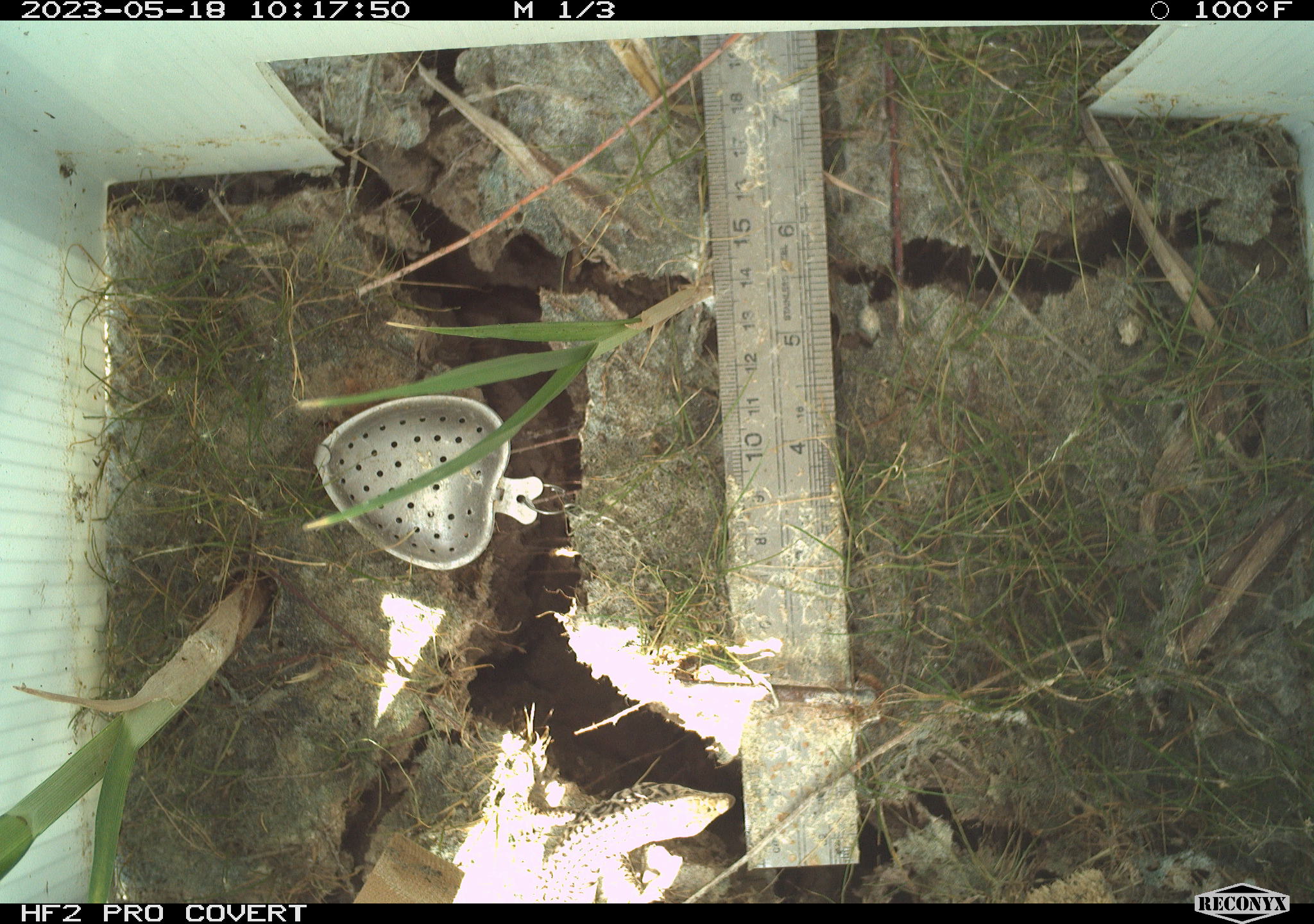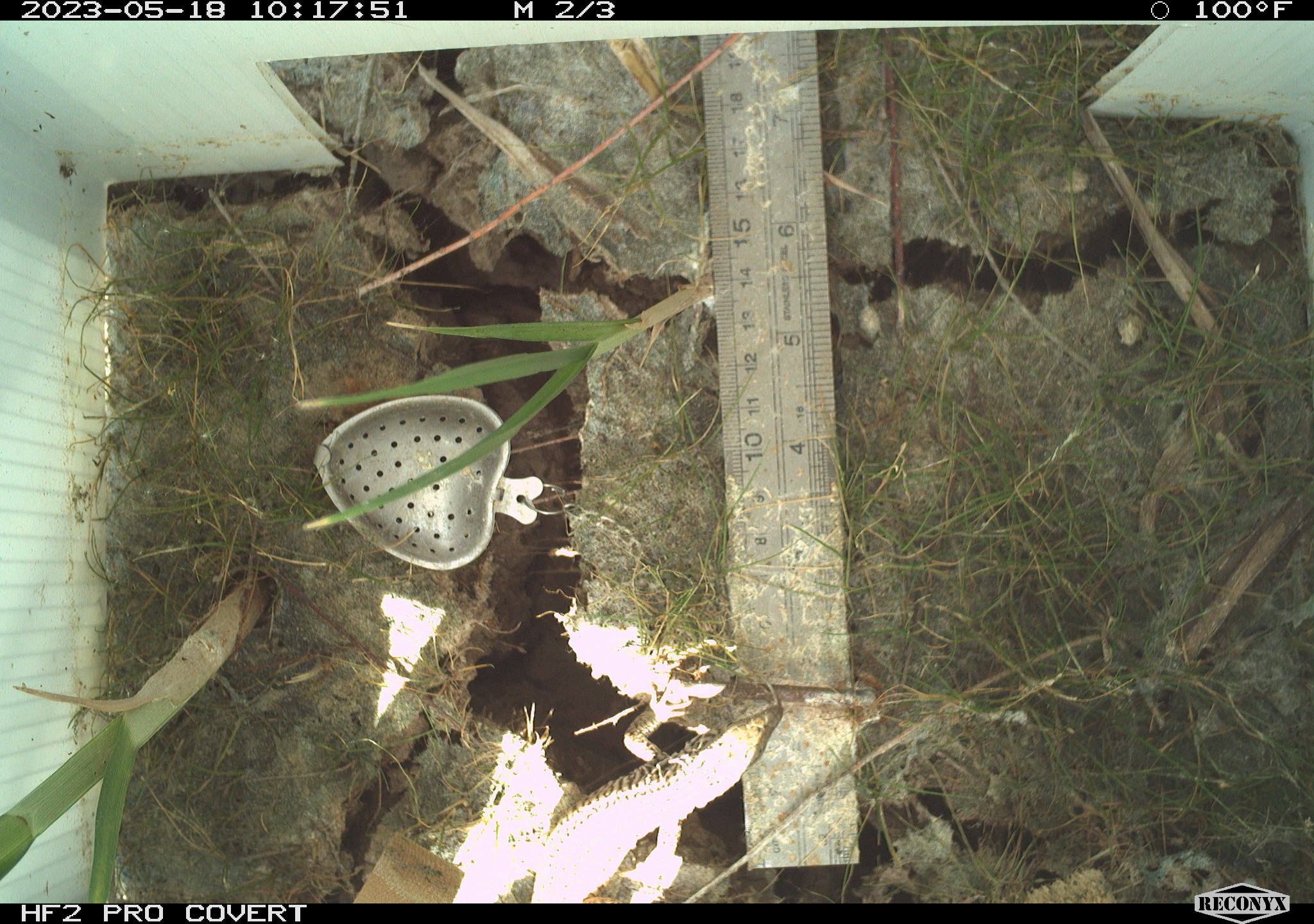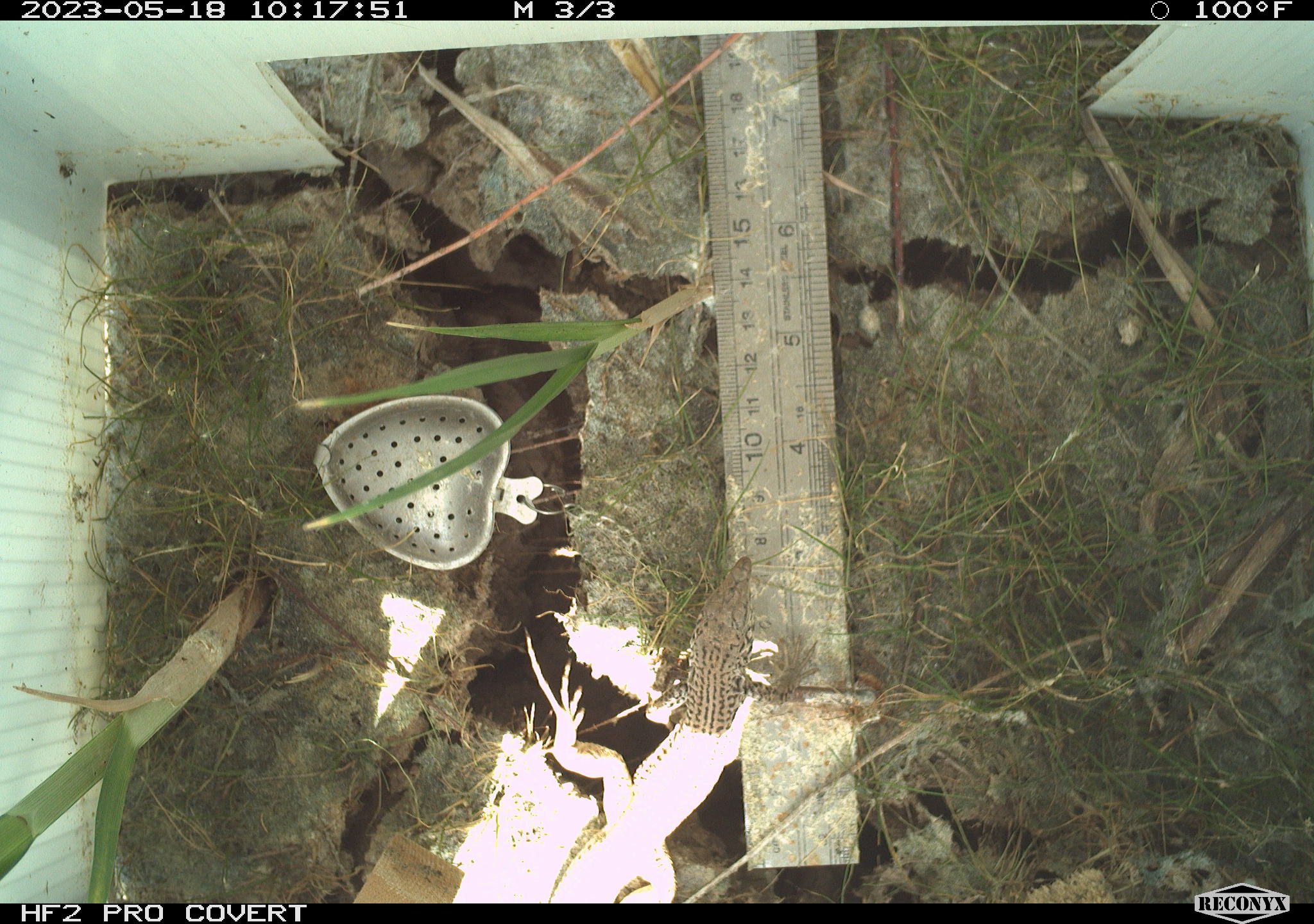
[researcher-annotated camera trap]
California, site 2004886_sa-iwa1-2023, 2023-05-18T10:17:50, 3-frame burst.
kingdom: Animalia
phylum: Chordata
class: Reptilia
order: Squamata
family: Teiidae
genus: Aspidoscelis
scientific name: Aspidoscelis tigris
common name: western whiptail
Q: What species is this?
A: Western whiptail (Aspidoscelis tigris).